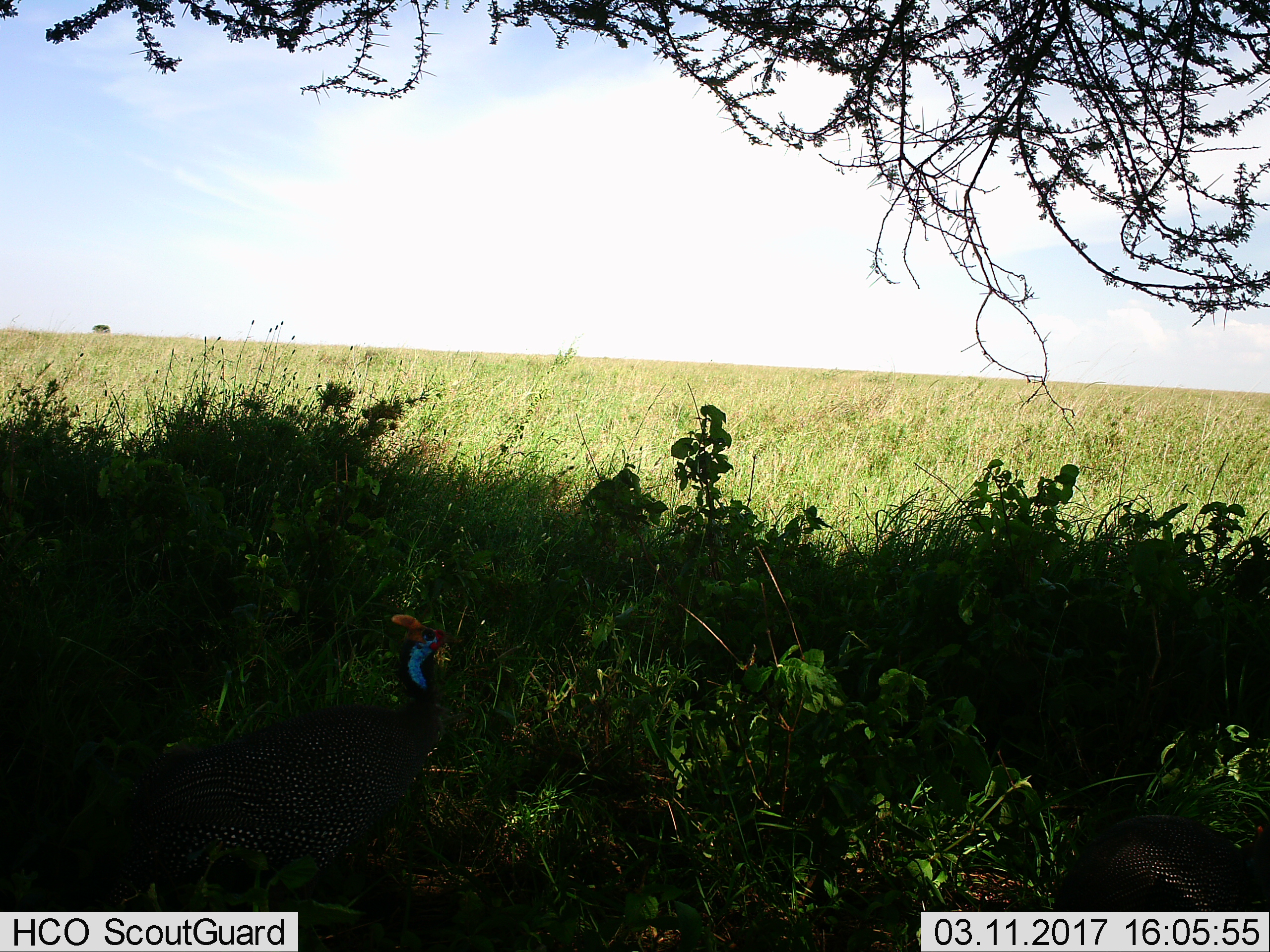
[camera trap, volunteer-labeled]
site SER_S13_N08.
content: unidentified animal